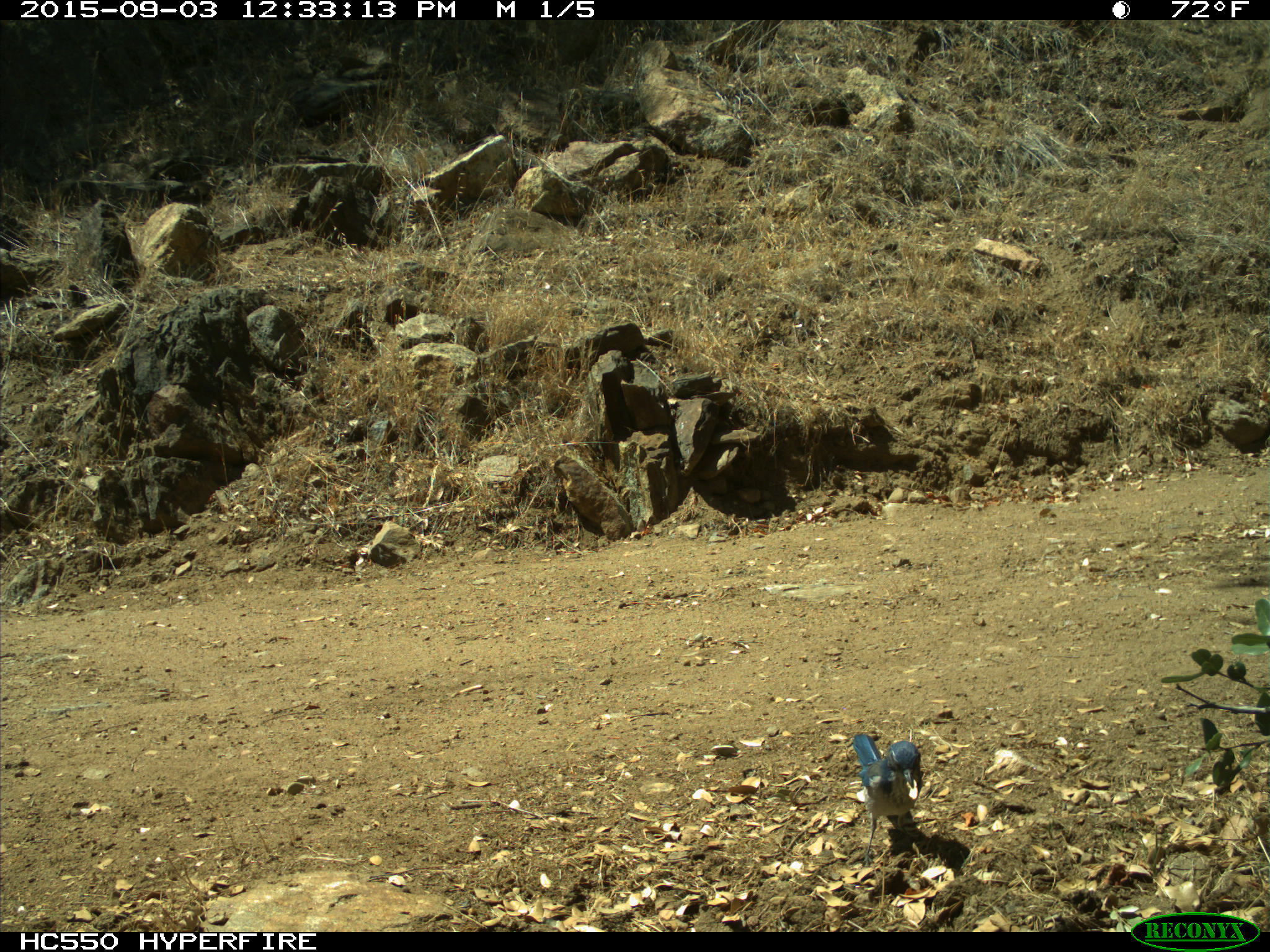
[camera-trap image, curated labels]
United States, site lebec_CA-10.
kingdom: Animalia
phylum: Chordata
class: Aves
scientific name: Aves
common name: birds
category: unidentified bird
Unidentified bird (birds) (Aves).